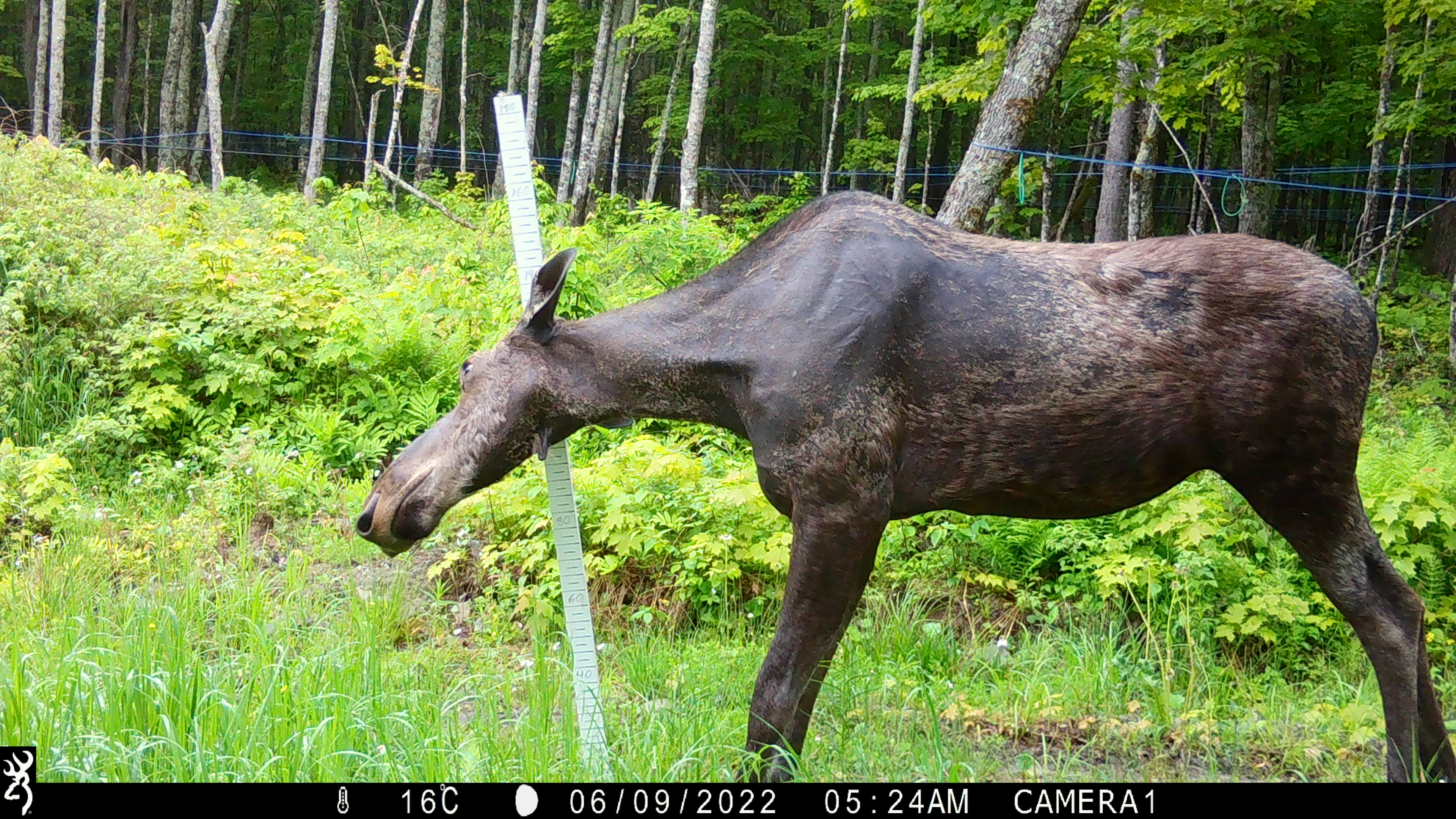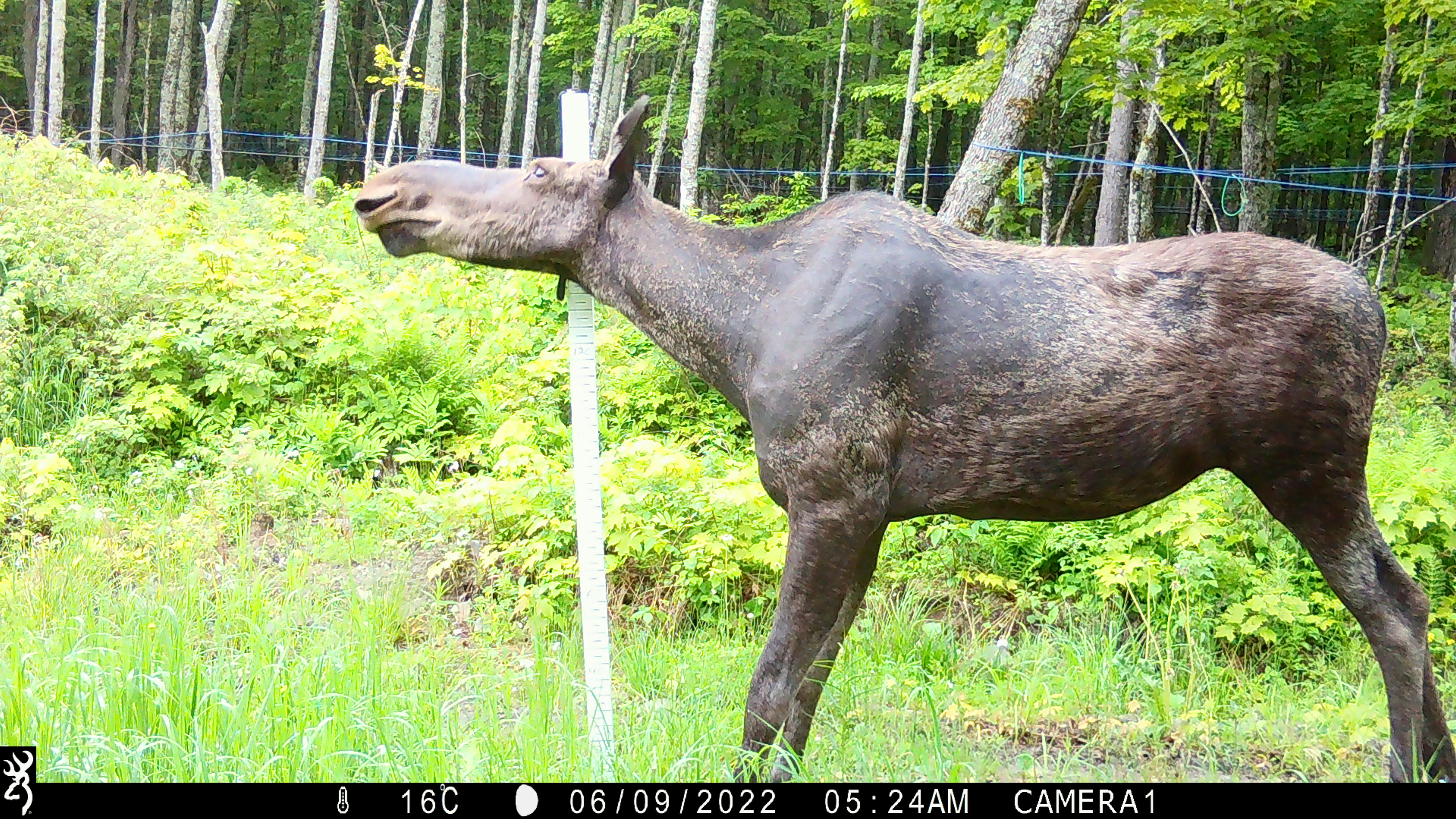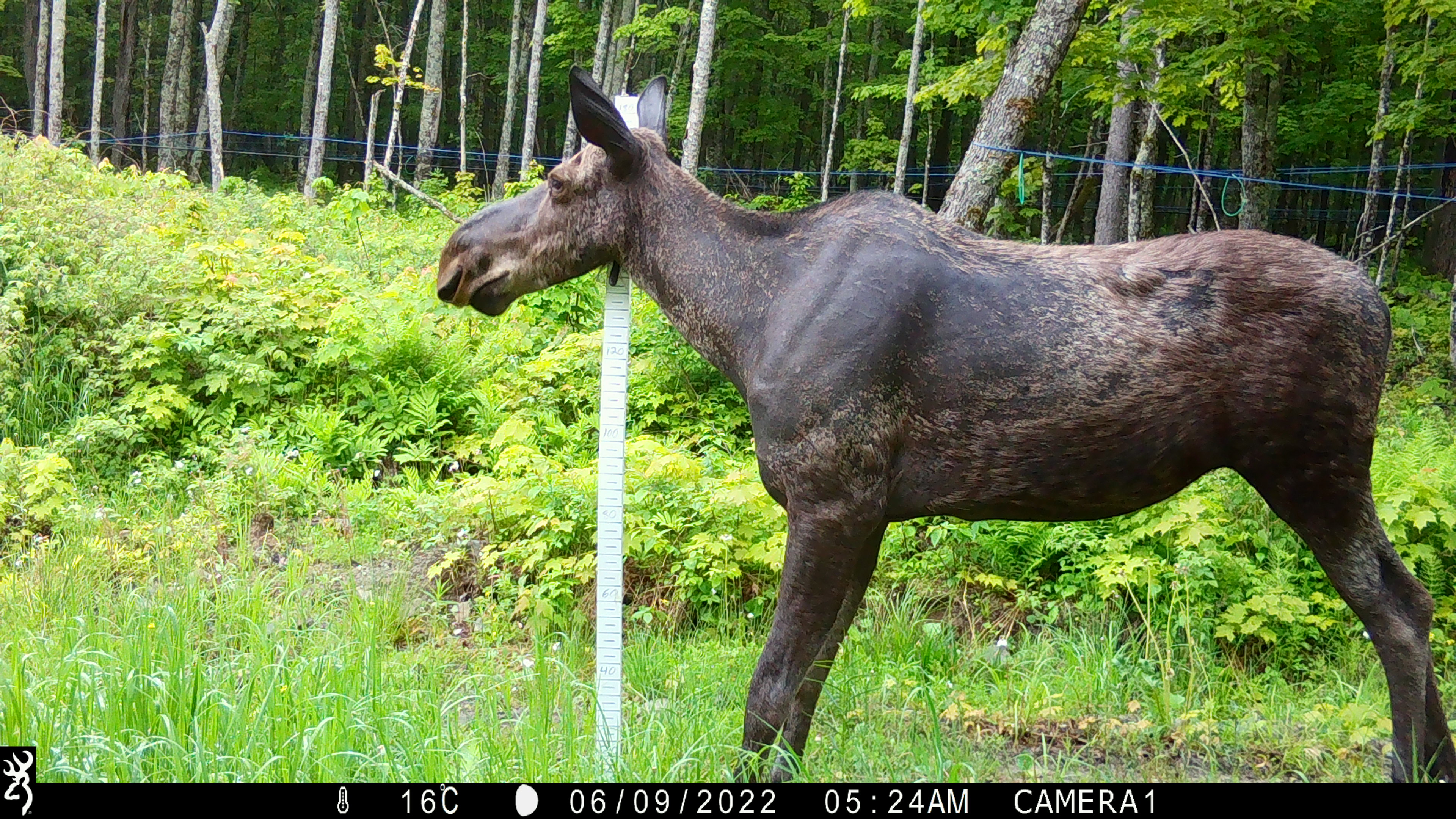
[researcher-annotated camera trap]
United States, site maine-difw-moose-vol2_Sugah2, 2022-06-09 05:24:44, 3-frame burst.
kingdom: Animalia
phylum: Chordata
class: Mammalia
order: Artiodactyla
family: Cervidae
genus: Alces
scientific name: Alces alces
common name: moose